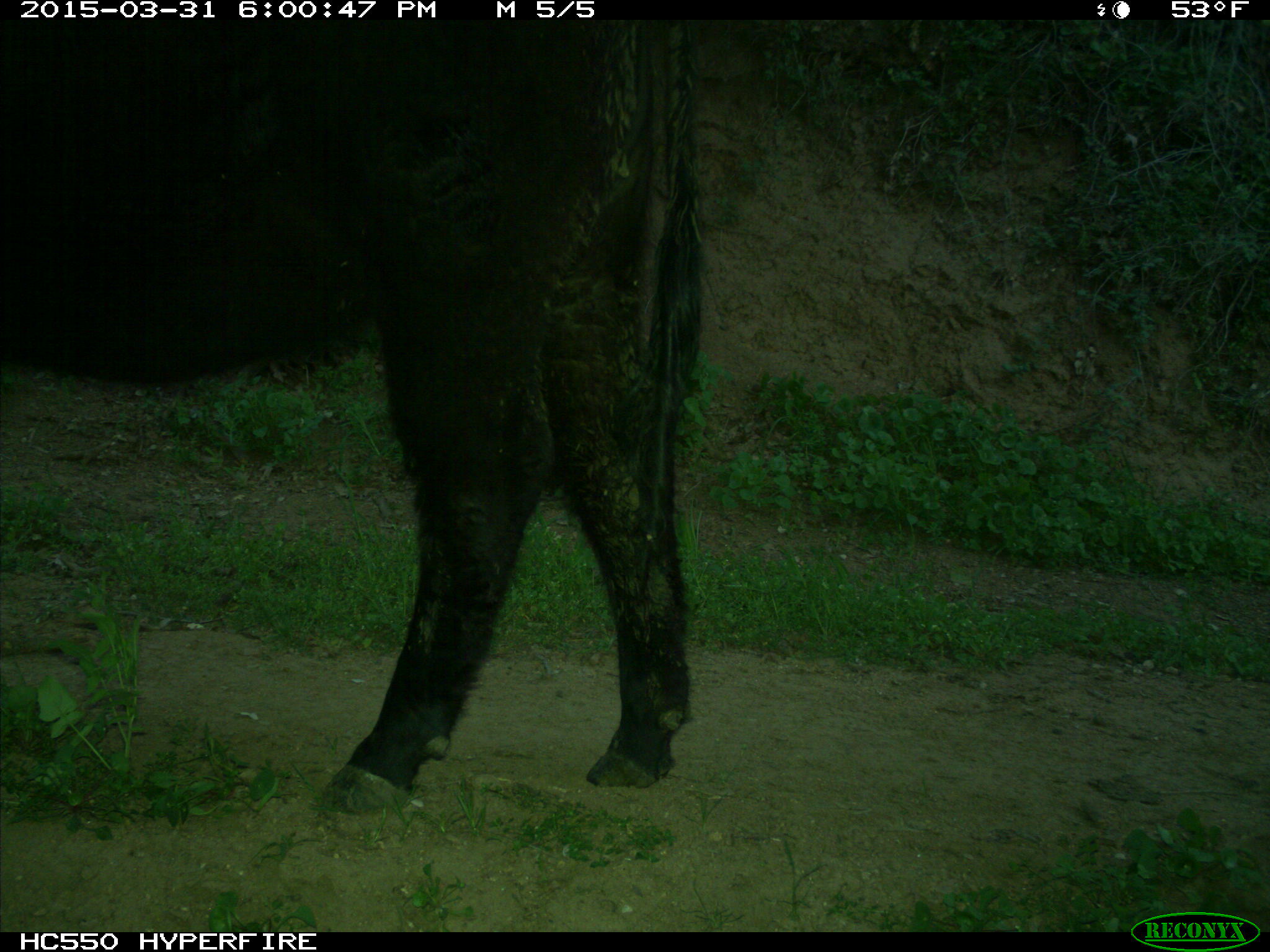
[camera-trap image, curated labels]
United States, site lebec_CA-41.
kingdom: Animalia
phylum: Chordata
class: Mammalia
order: Artiodactyla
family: Bovidae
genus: Bos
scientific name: Bos taurus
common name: domestic cow